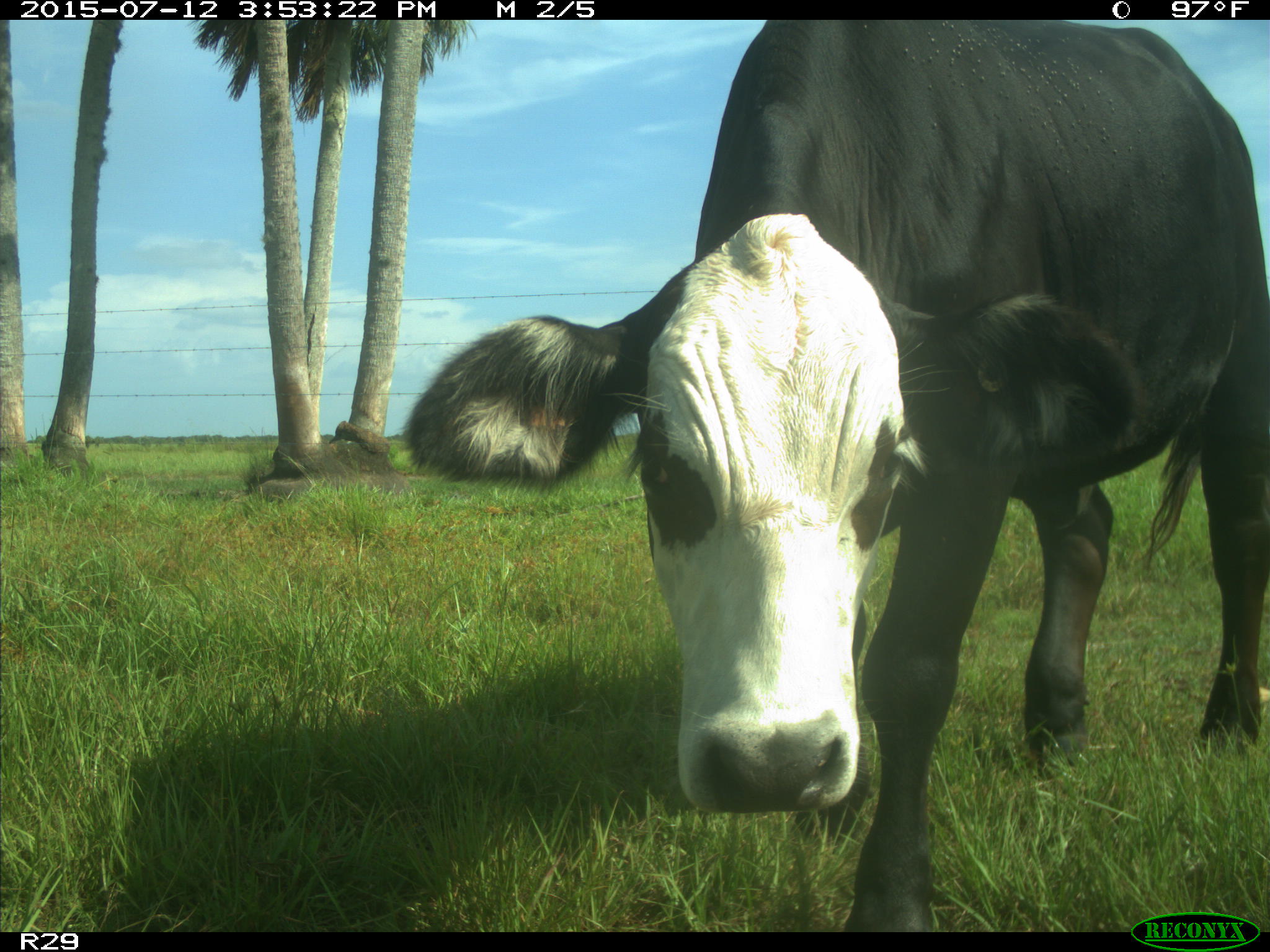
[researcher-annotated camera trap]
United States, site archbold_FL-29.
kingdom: Animalia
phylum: Chordata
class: Mammalia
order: Artiodactyla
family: Bovidae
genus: Bos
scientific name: Bos taurus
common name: domestic cow